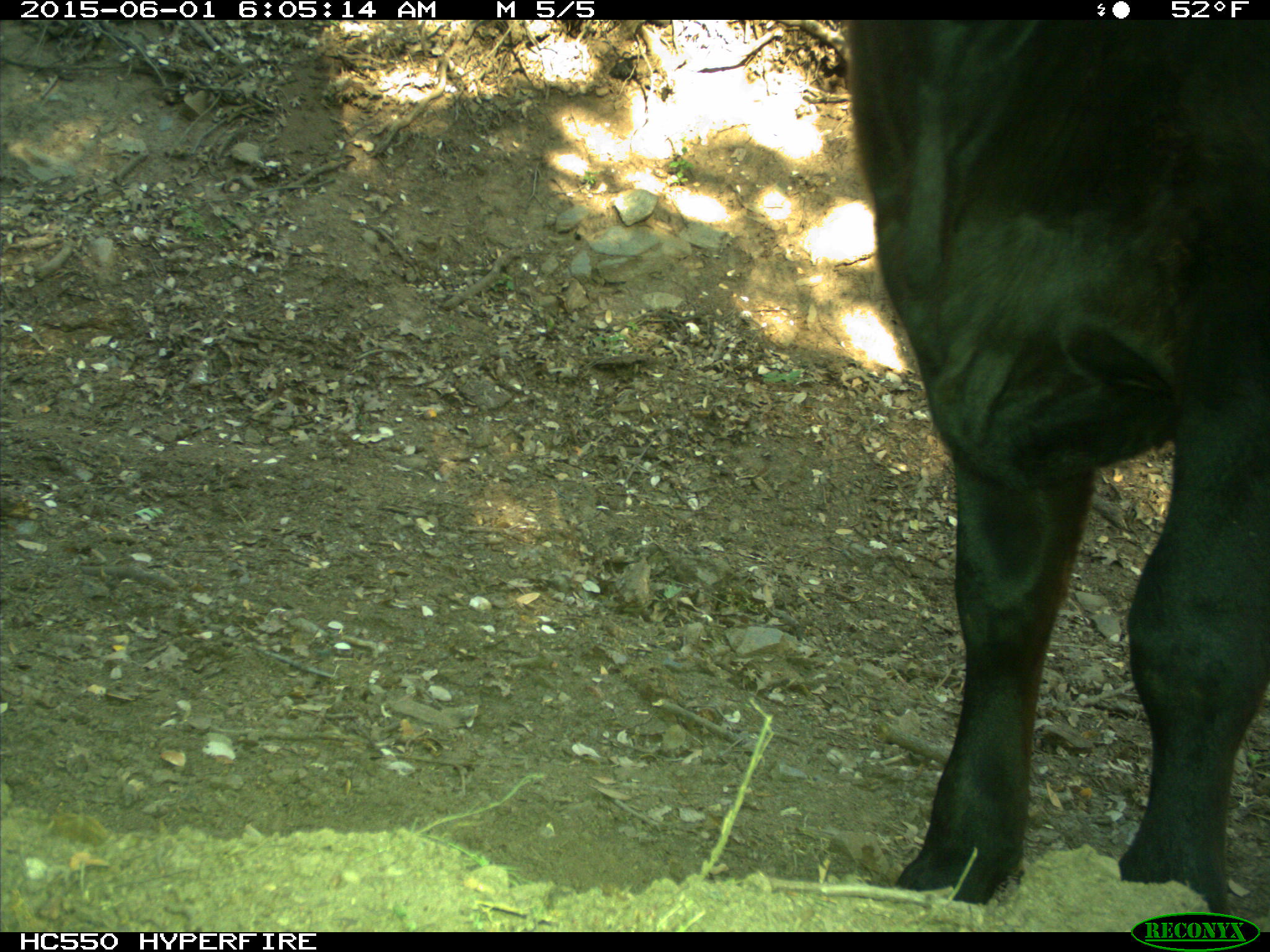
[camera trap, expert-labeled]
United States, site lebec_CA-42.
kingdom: Animalia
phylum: Chordata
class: Mammalia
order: Artiodactyla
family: Bovidae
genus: Bos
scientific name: Bos taurus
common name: domestic cow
Bos taurus (domestic cow).